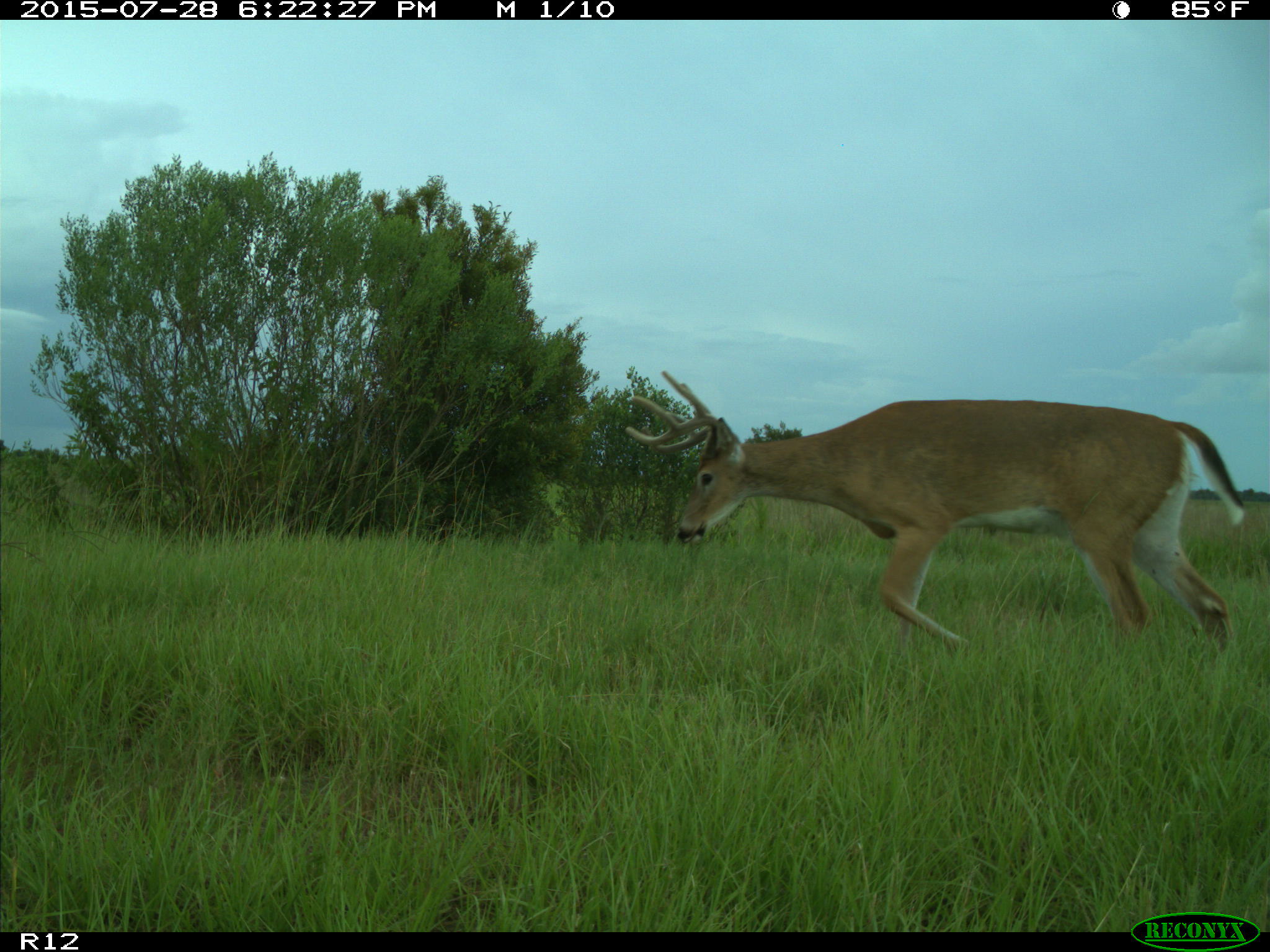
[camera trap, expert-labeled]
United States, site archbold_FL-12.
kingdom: Animalia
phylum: Chordata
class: Mammalia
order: Artiodactyla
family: Cervidae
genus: Odocoileus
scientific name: Odocoileus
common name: deer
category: unidentified deer